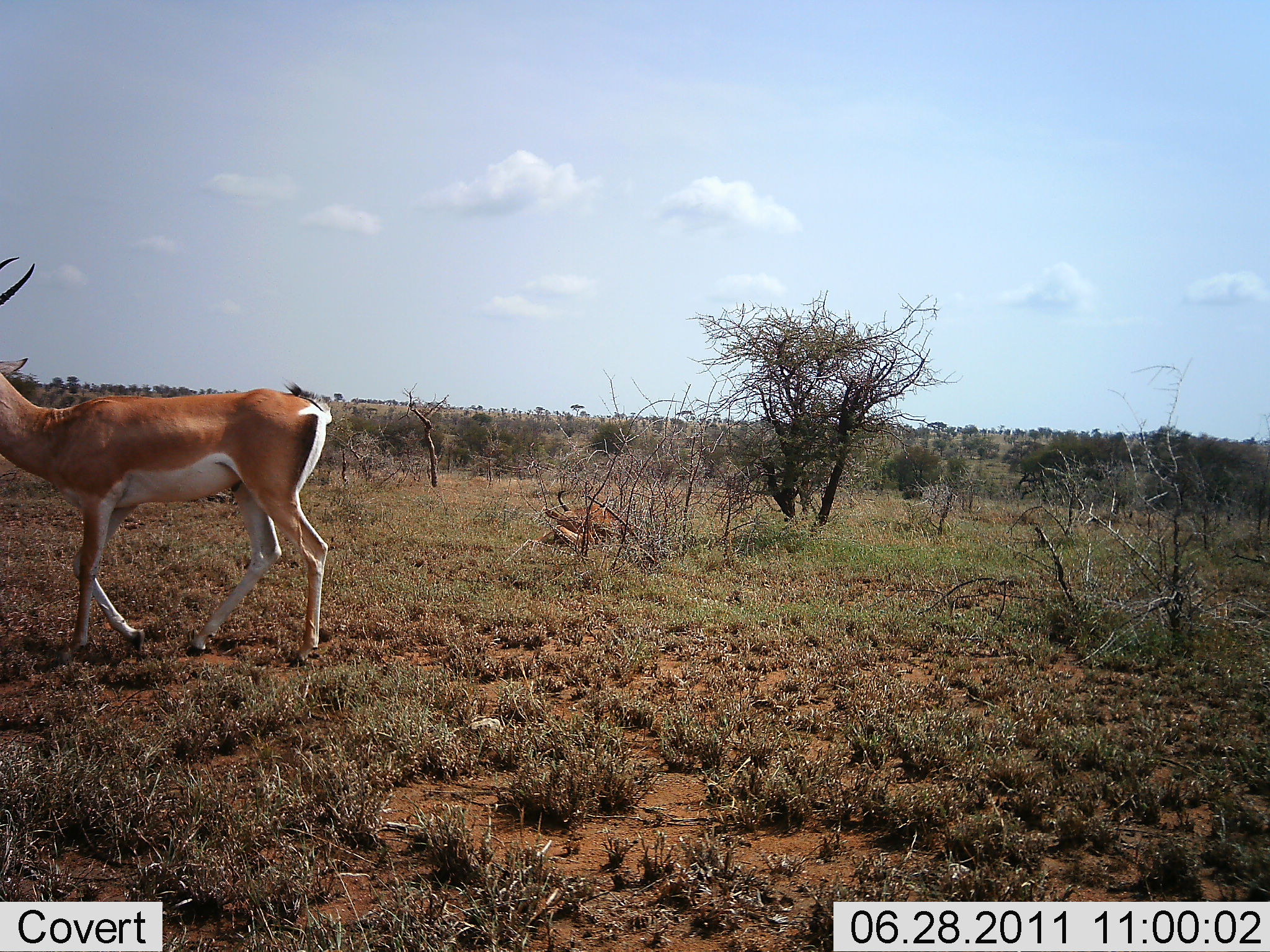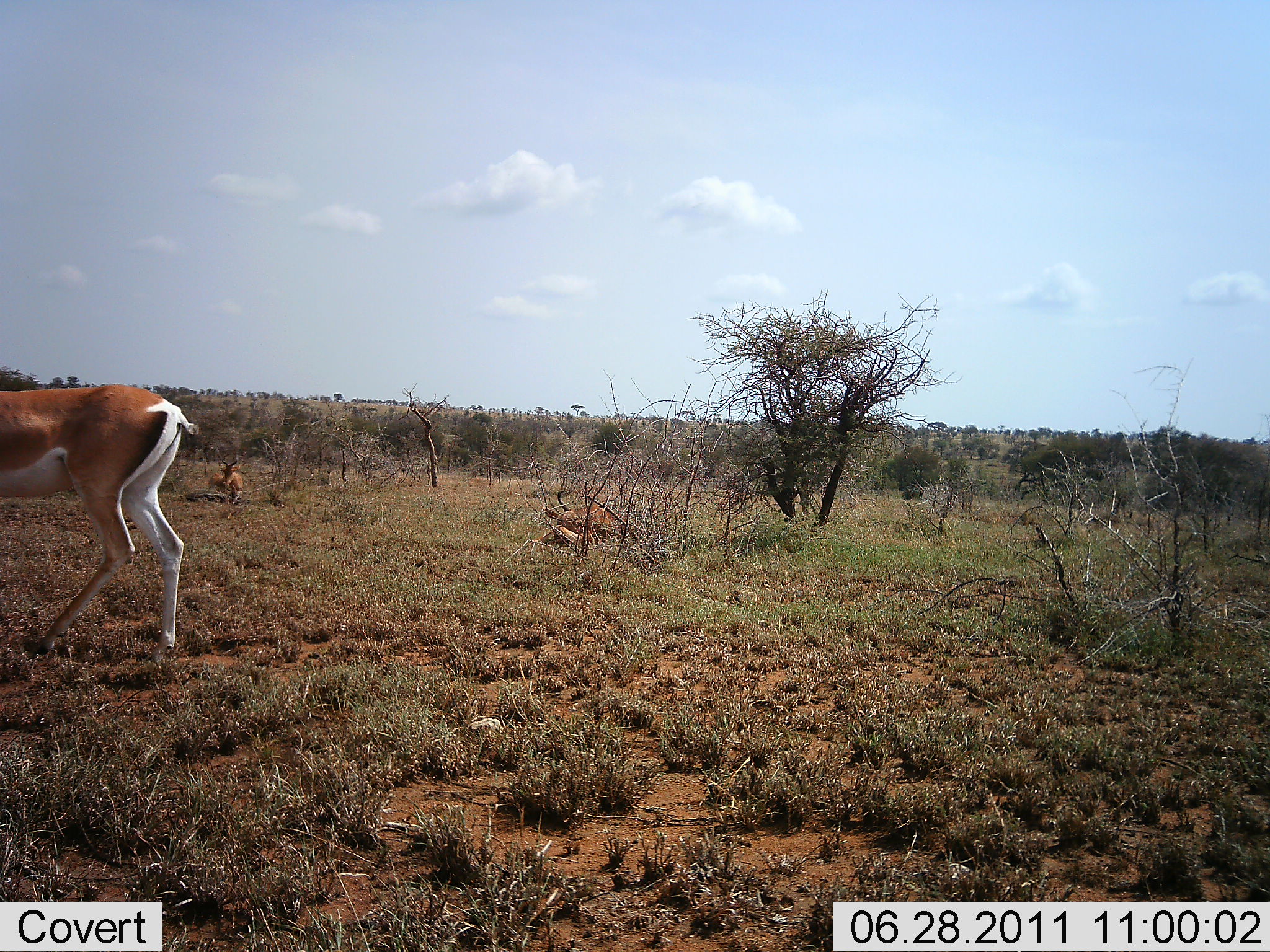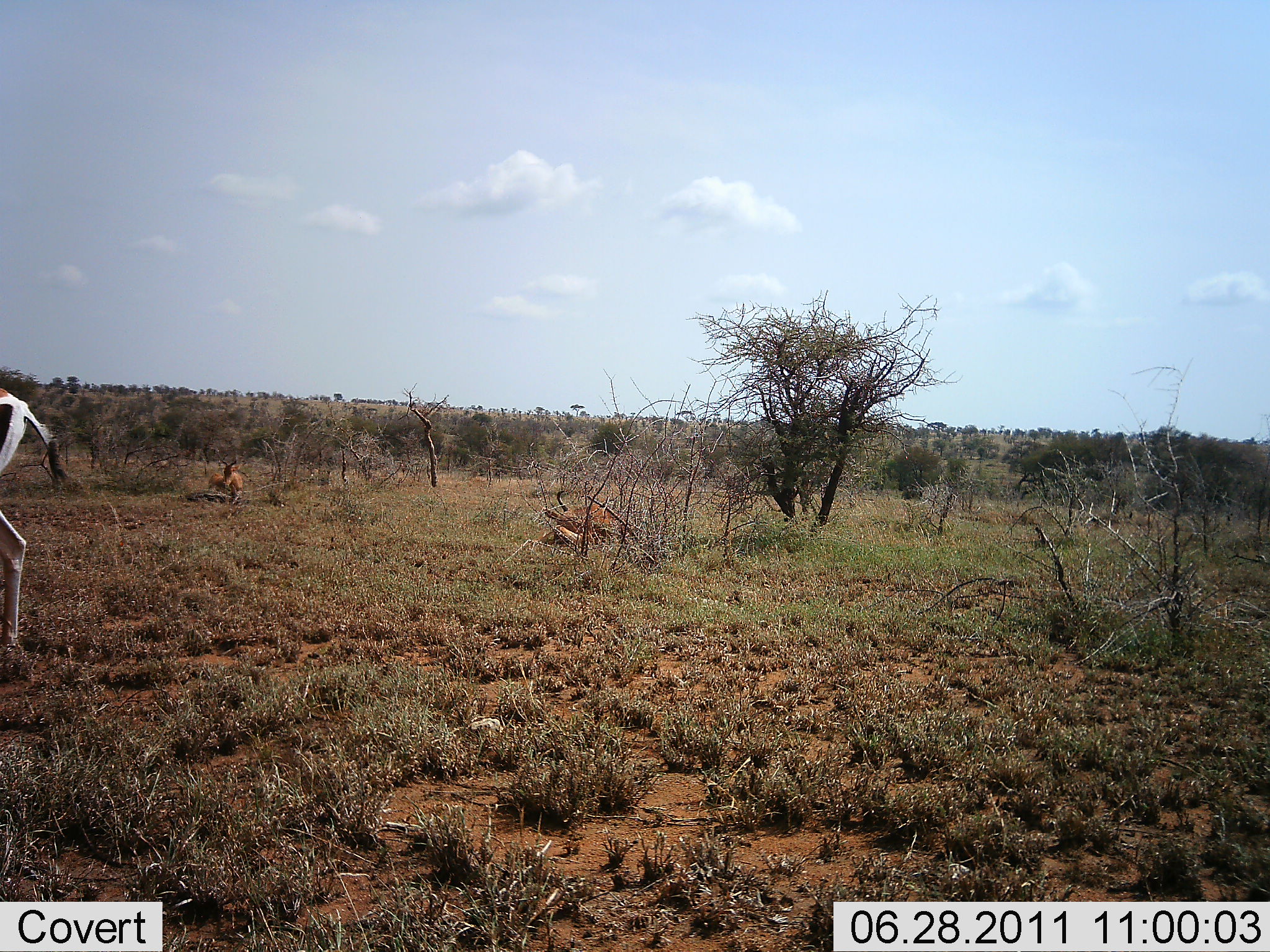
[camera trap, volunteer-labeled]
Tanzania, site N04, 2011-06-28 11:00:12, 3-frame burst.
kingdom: Animalia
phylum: Chordata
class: Mammalia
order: Artiodactyla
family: Bovidae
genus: Nanger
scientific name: Nanger granti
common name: grant's gazelle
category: gazellegrants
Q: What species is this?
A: Gazellegrants (grant's gazelle) (Nanger granti).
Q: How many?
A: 1.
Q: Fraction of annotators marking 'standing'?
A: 8%.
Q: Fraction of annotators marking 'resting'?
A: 8%.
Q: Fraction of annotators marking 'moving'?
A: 100%.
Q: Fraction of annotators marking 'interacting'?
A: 0%.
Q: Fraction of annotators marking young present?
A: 0%.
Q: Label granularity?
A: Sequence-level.